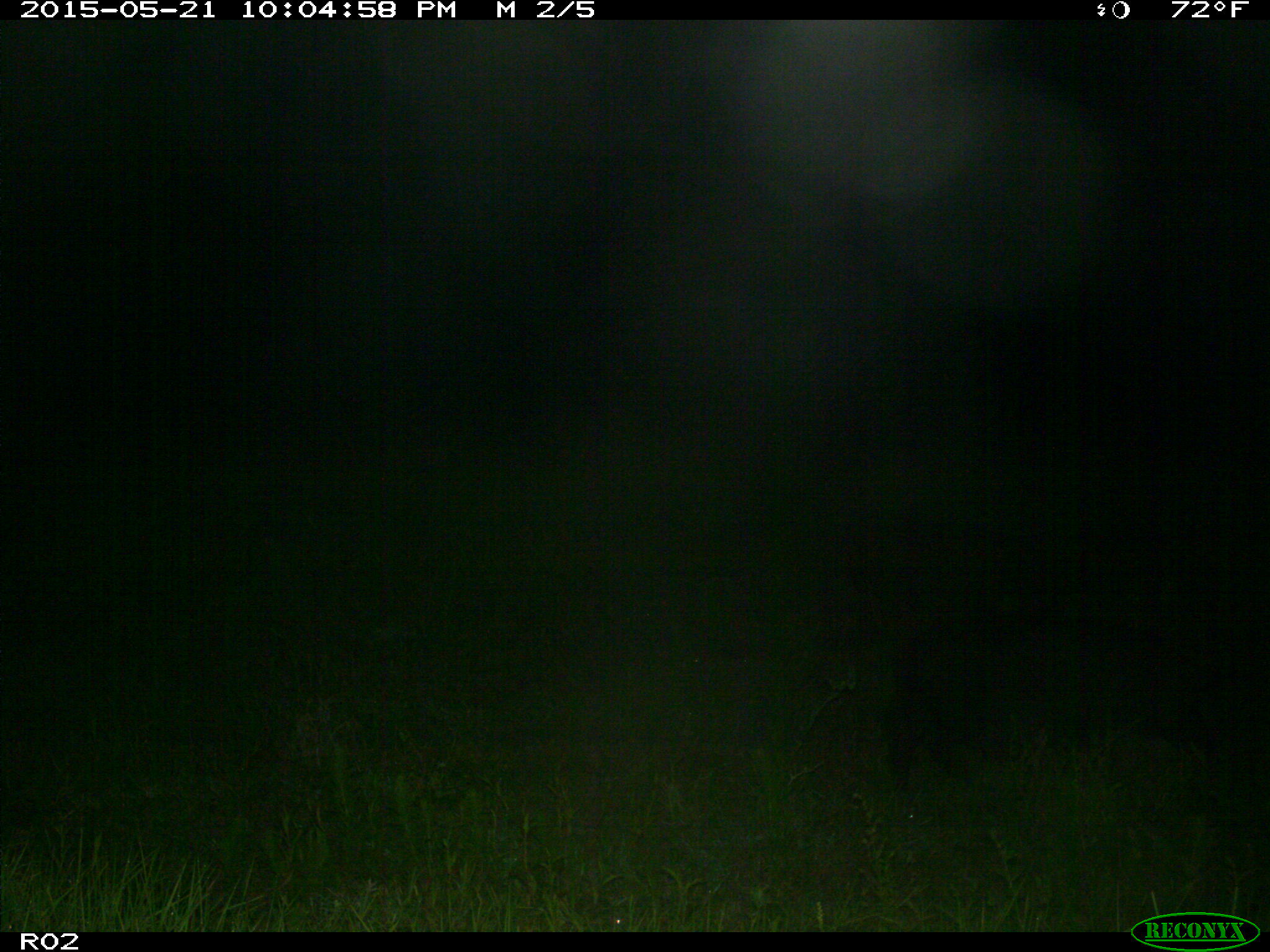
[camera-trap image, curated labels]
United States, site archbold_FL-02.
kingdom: Animalia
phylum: Chordata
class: Mammalia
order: Artiodactyla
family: Suidae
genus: Sus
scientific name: Sus scrofa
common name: wild boar